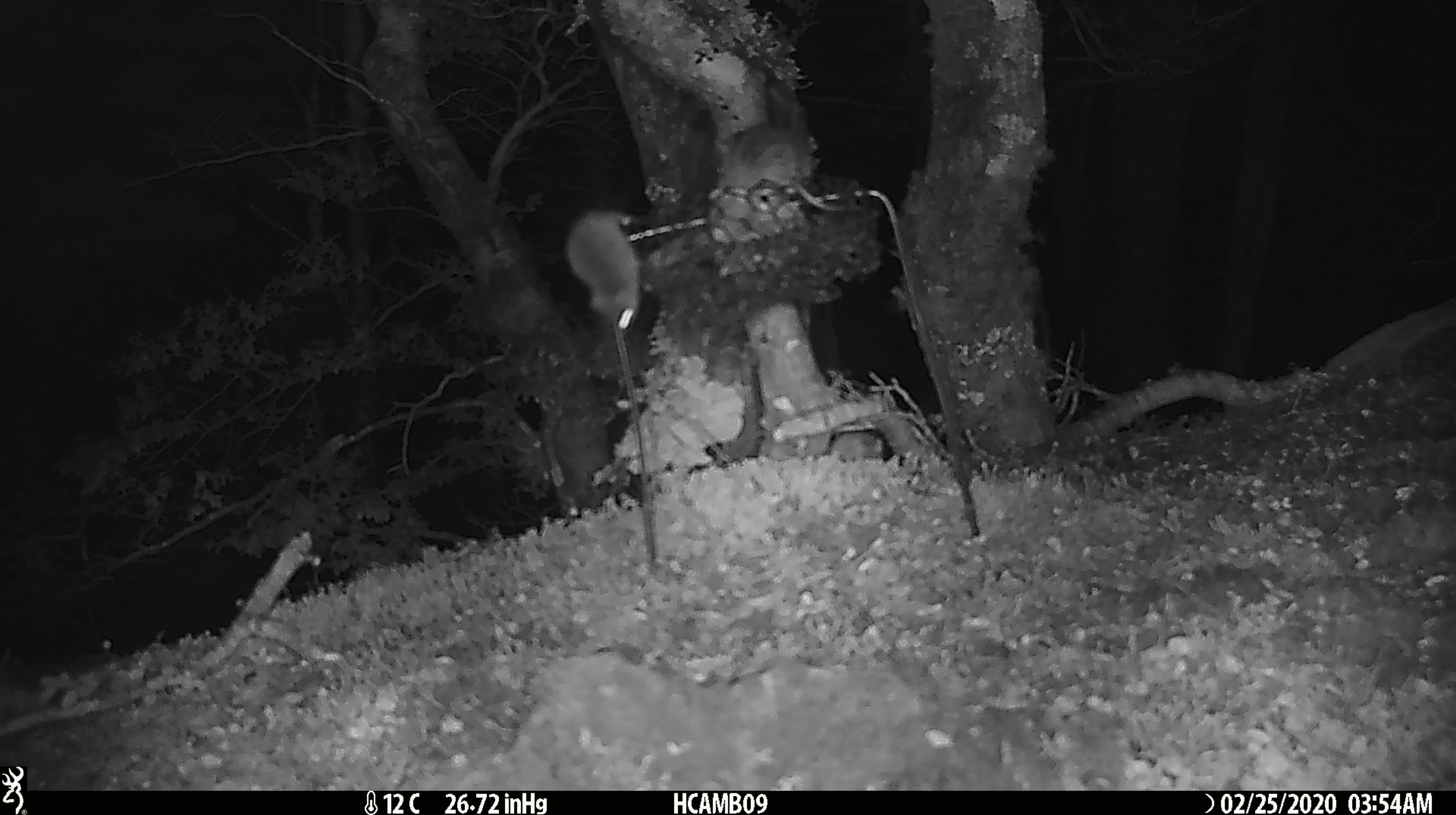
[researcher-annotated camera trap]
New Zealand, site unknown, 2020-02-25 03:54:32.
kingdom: Animalia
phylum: Chordata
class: Mammalia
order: Rodentia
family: Muridae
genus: Mus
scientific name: Mus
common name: mouse